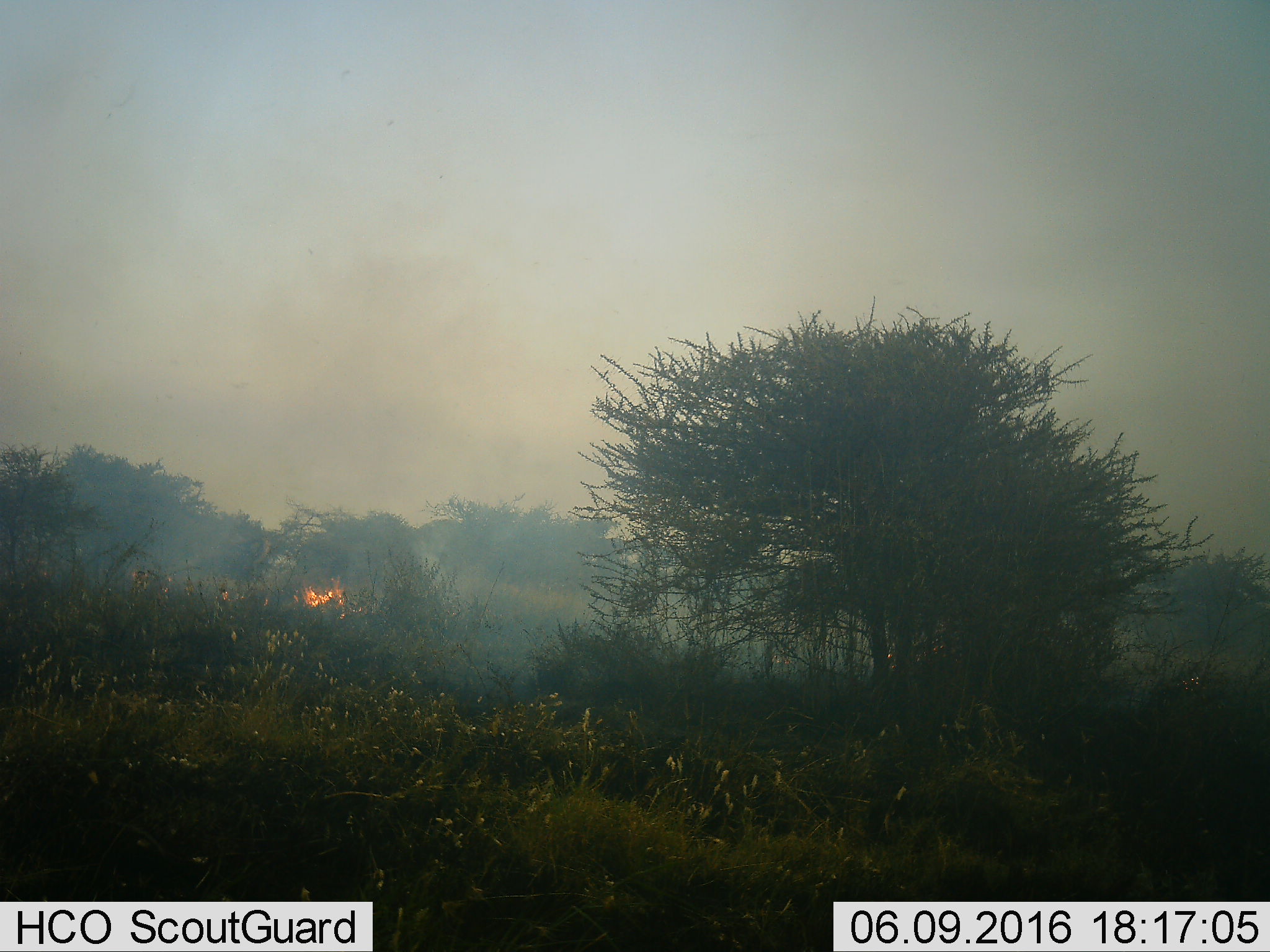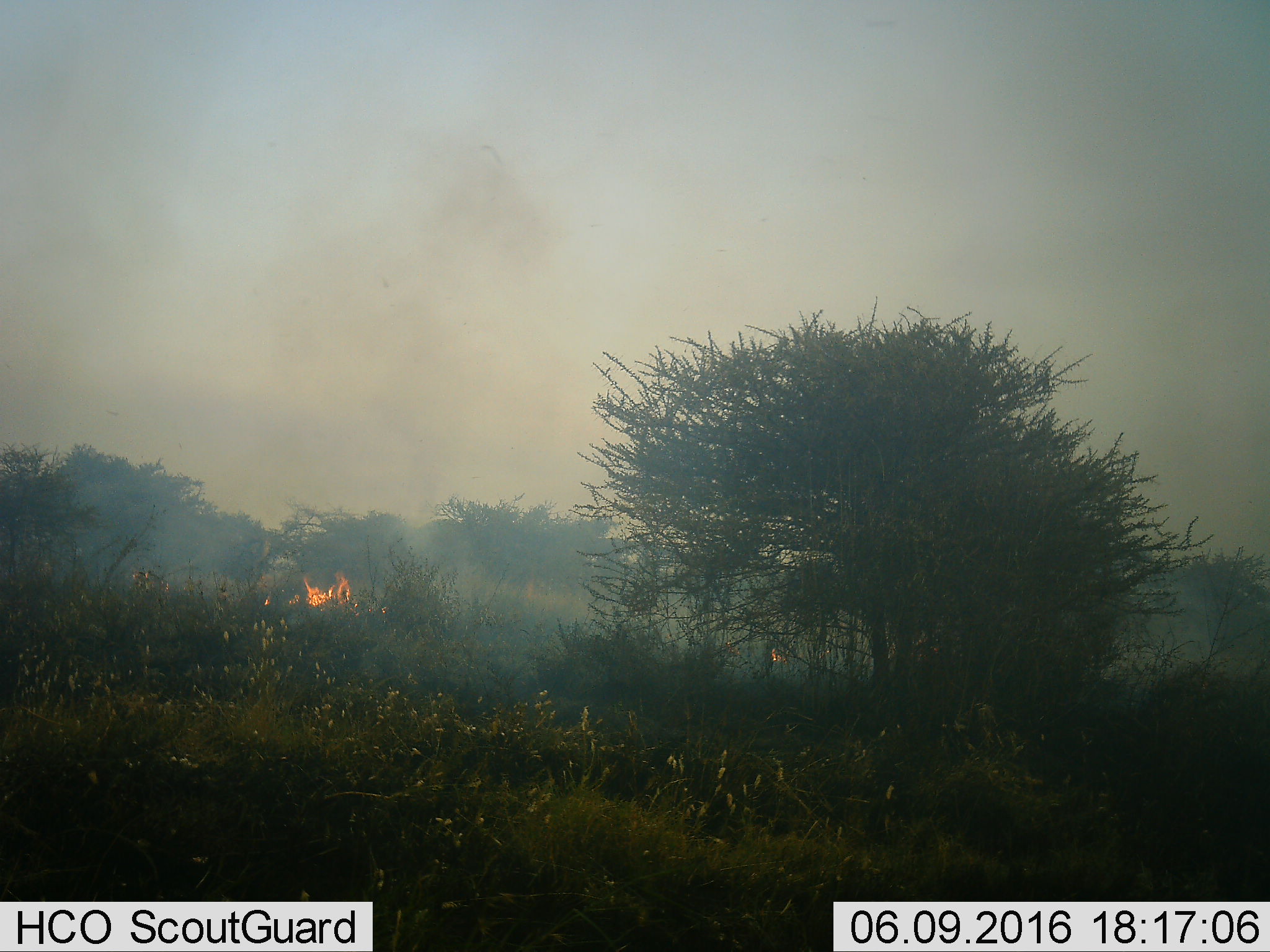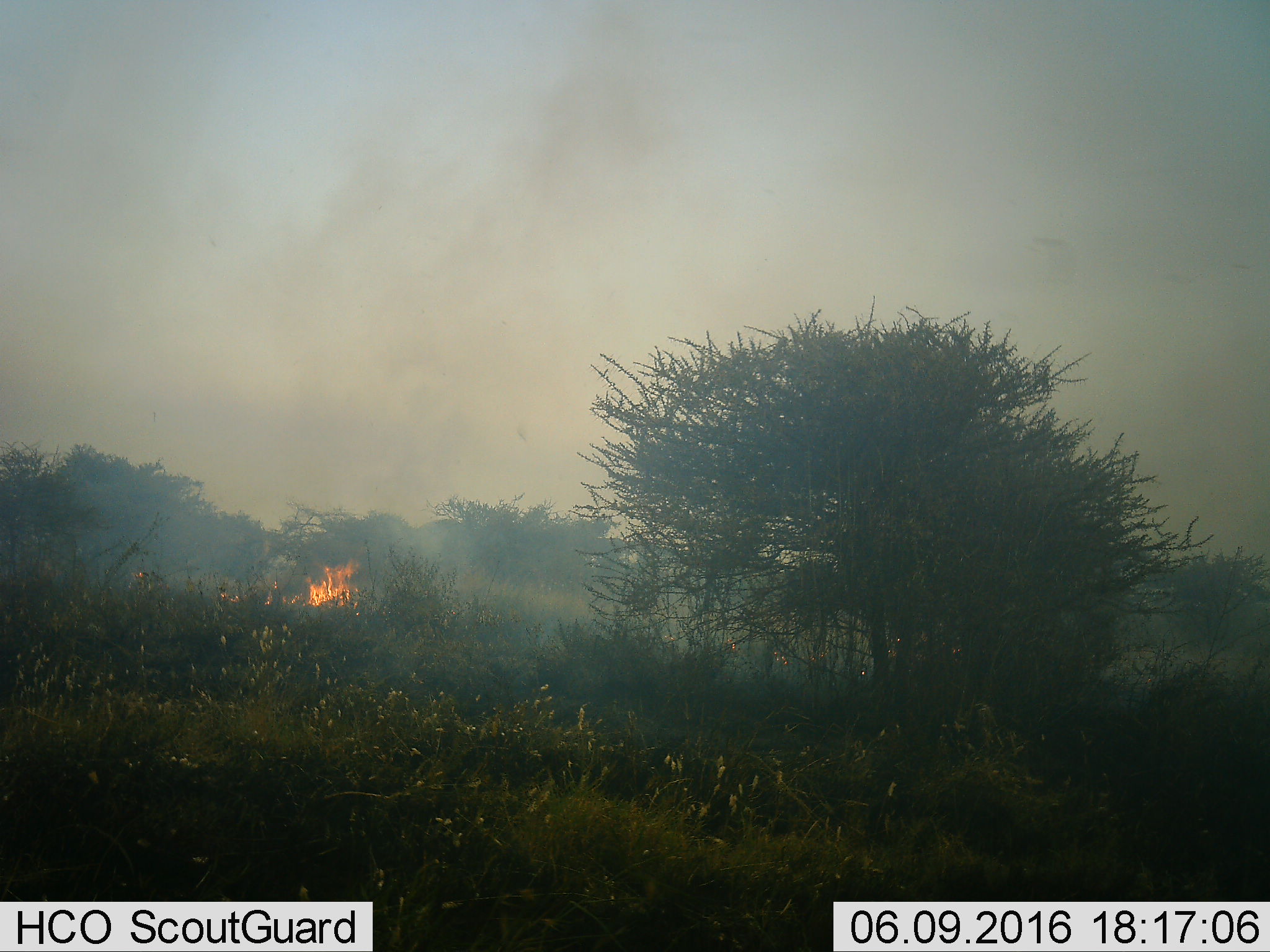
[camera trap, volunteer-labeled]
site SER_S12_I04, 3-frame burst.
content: unidentified animal